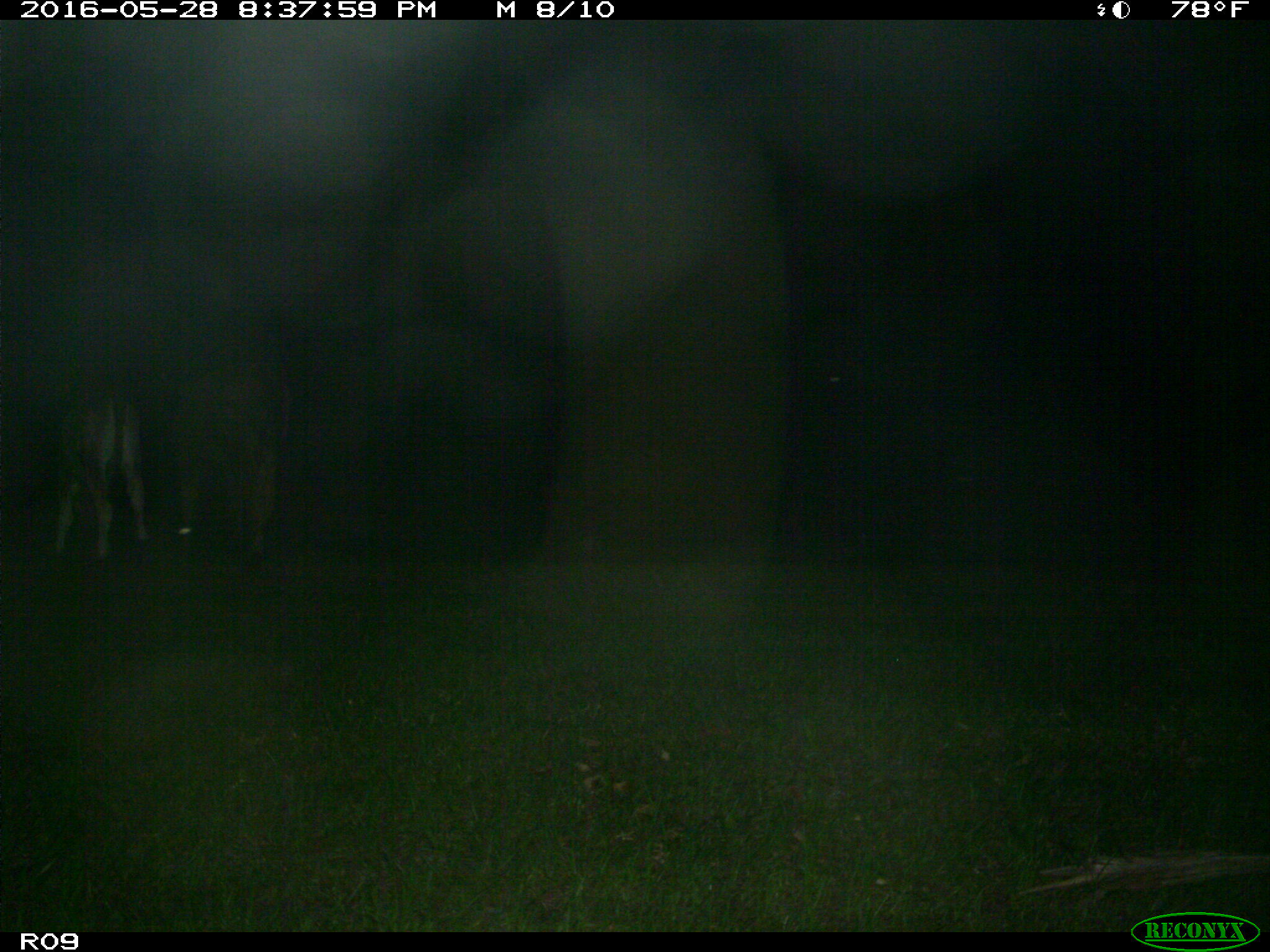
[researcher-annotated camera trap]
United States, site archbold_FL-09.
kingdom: Animalia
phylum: Chordata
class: Mammalia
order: Artiodactyla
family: Bovidae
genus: Bos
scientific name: Bos taurus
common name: domestic cow